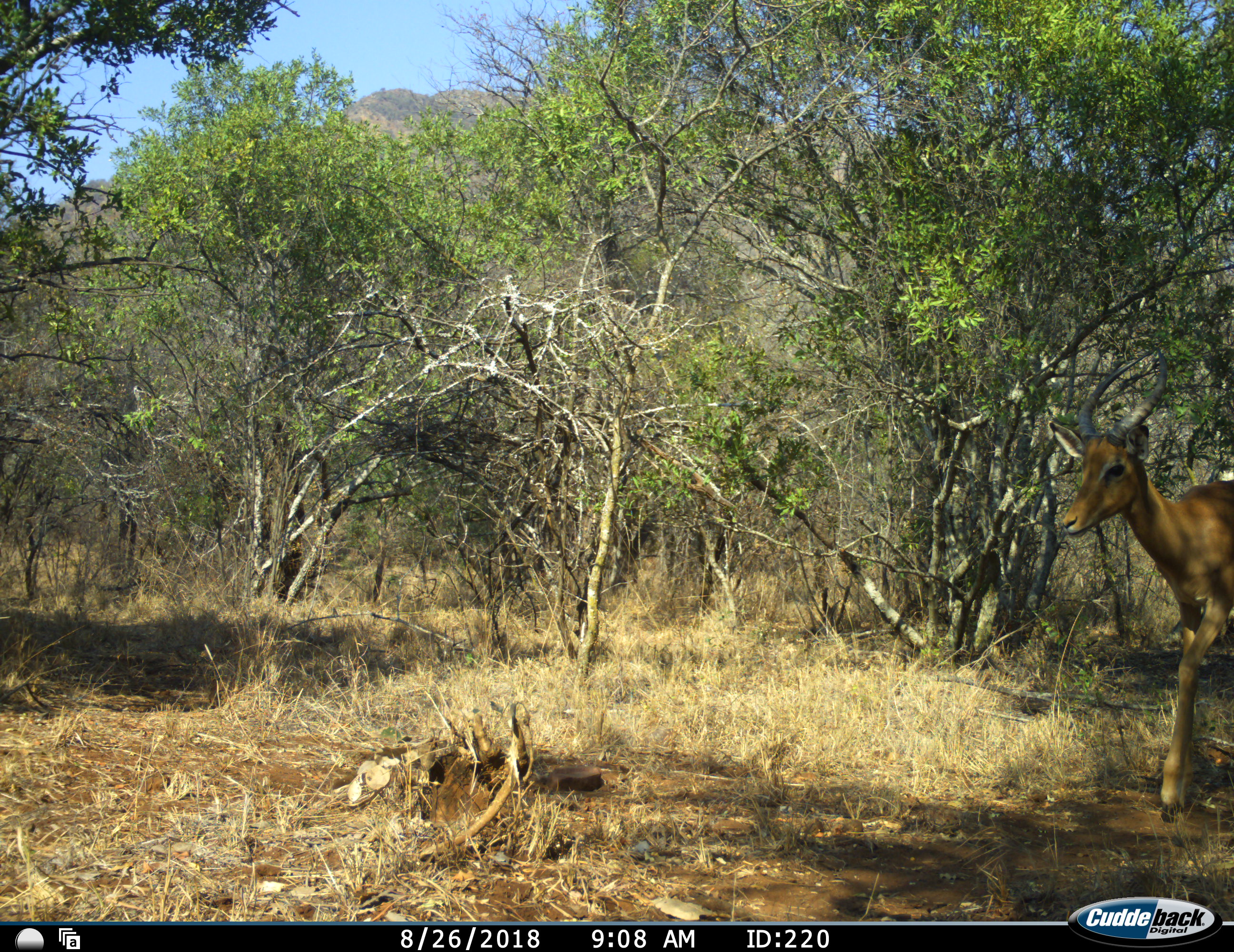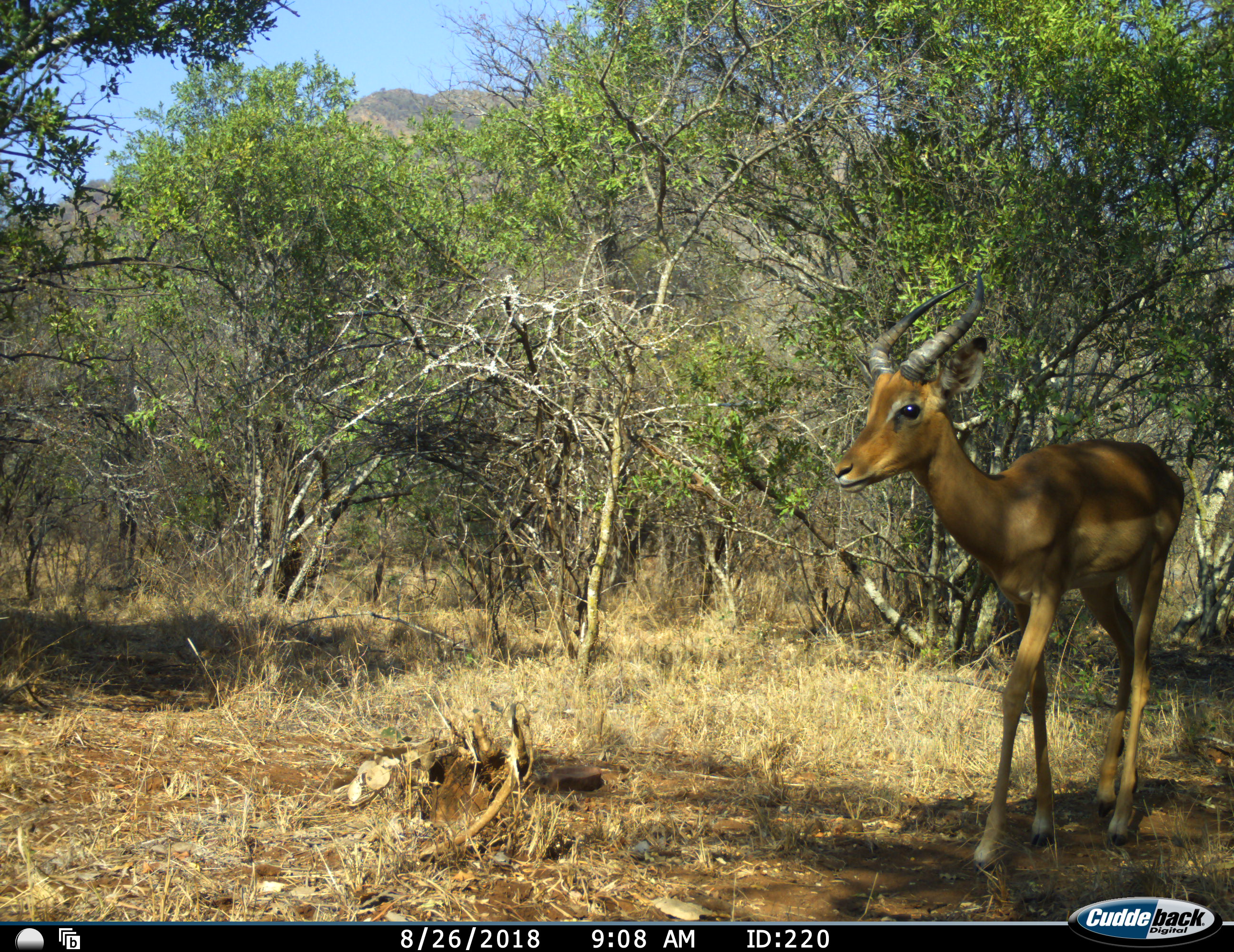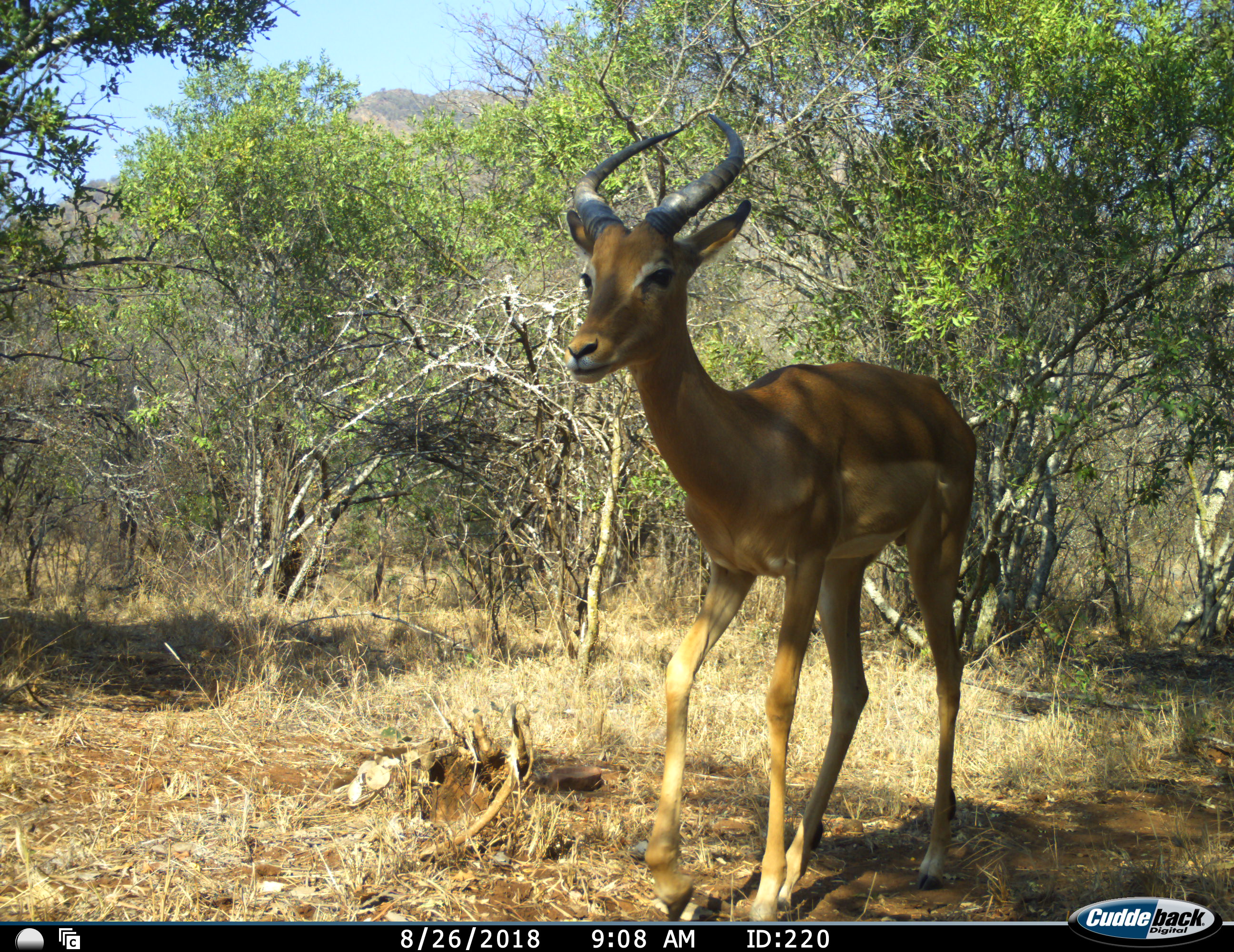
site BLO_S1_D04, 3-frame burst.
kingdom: Animalia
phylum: Chordata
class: Mammalia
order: Artiodactyla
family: Bovidae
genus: Aepyceros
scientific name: Aepyceros melampus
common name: impala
Impala (Aepyceros melampus), count 1. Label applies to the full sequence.